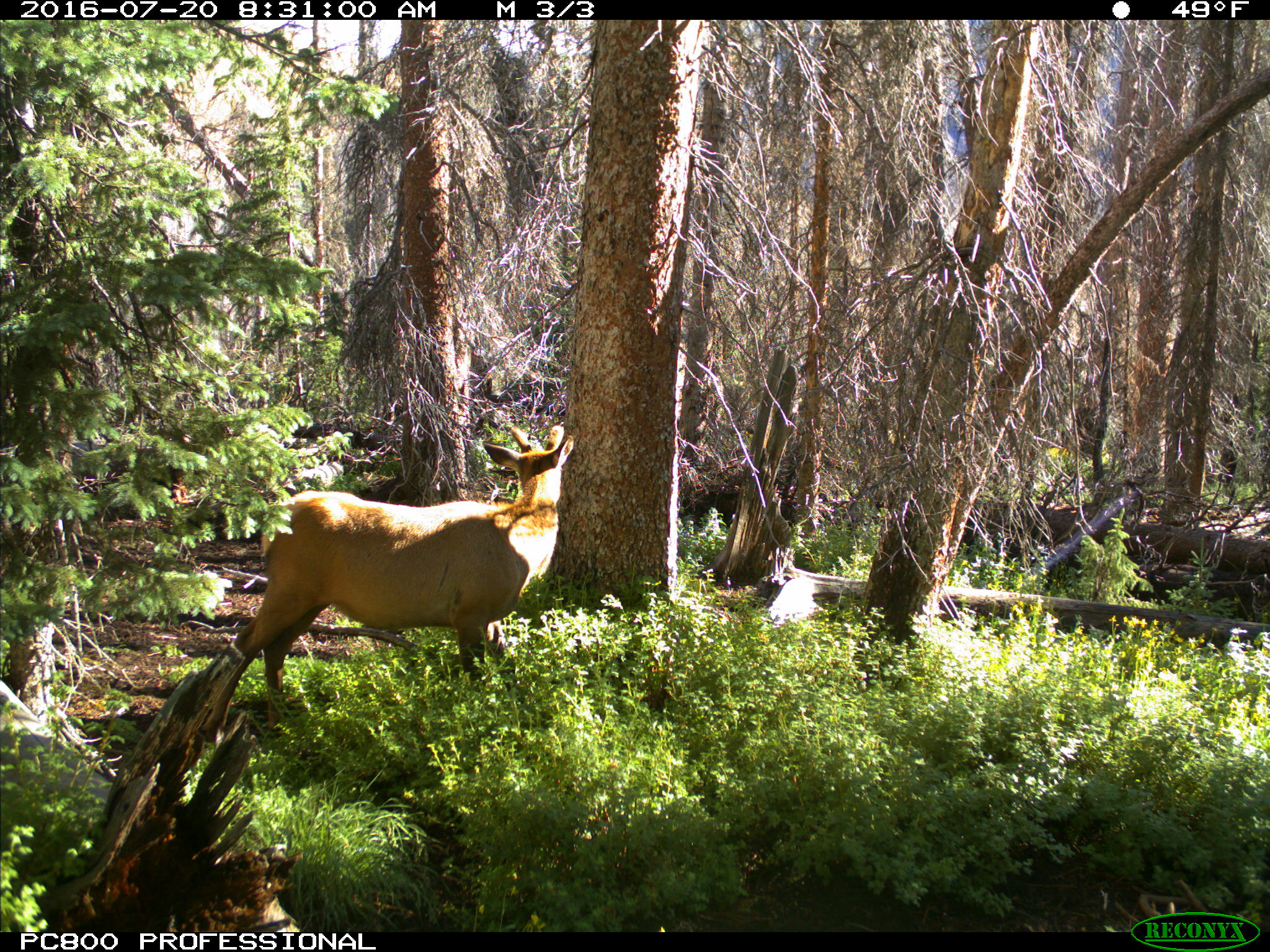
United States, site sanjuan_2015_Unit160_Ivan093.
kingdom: Animalia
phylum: Chordata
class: Mammalia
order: Artiodactyla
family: Cervidae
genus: Cervus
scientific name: Cervus elaphus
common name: red deer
Cervus elaphus (red deer).